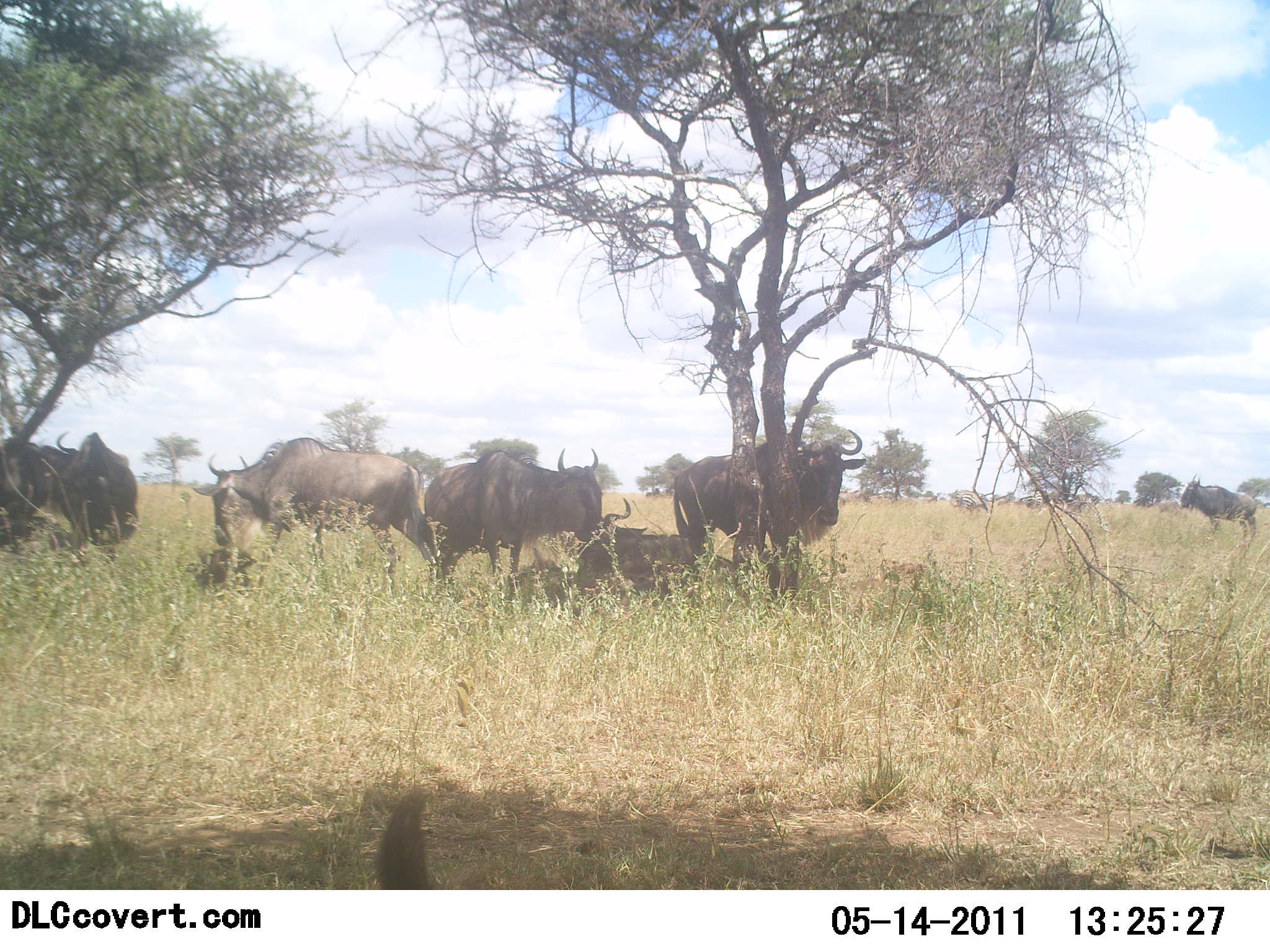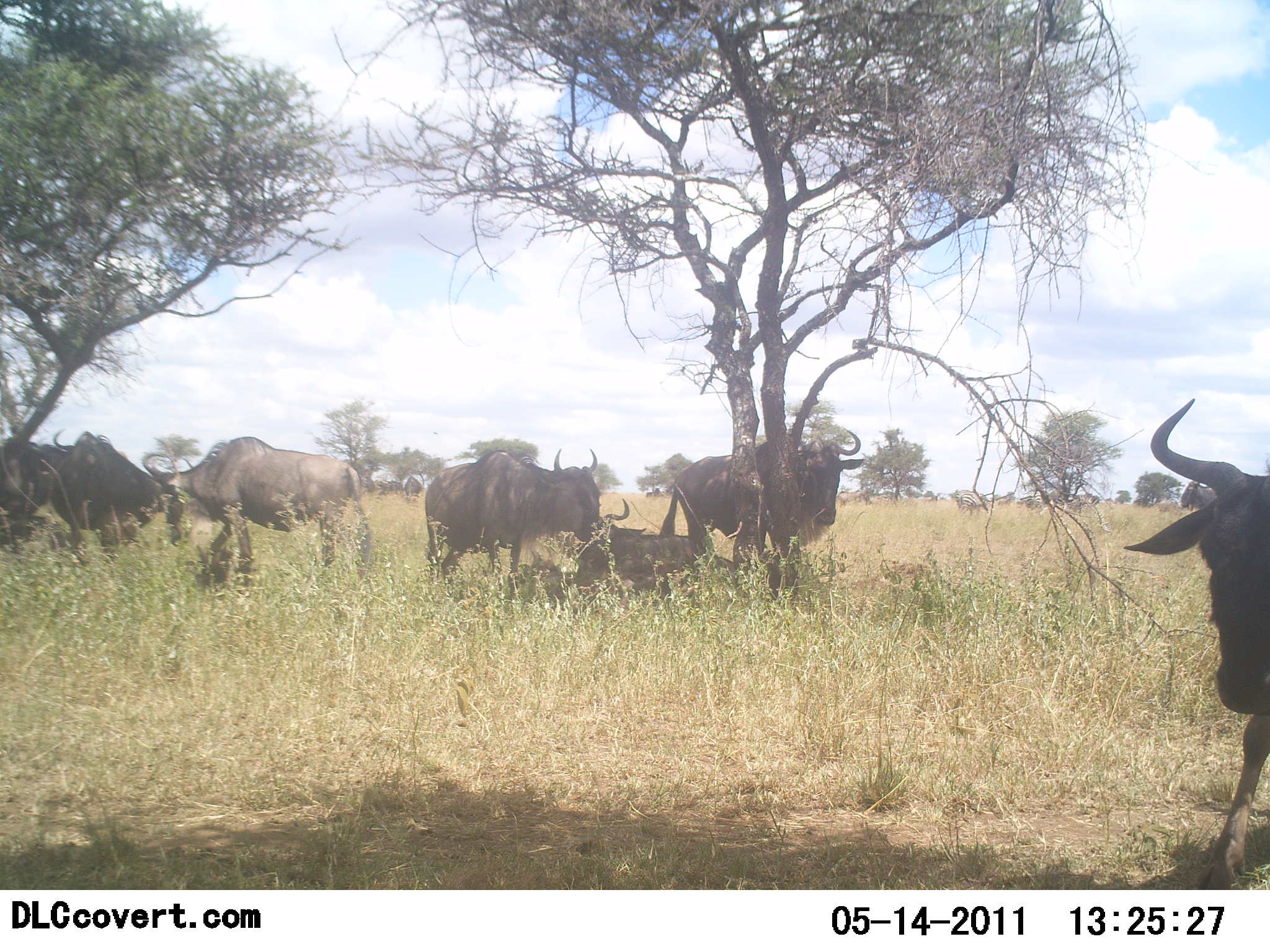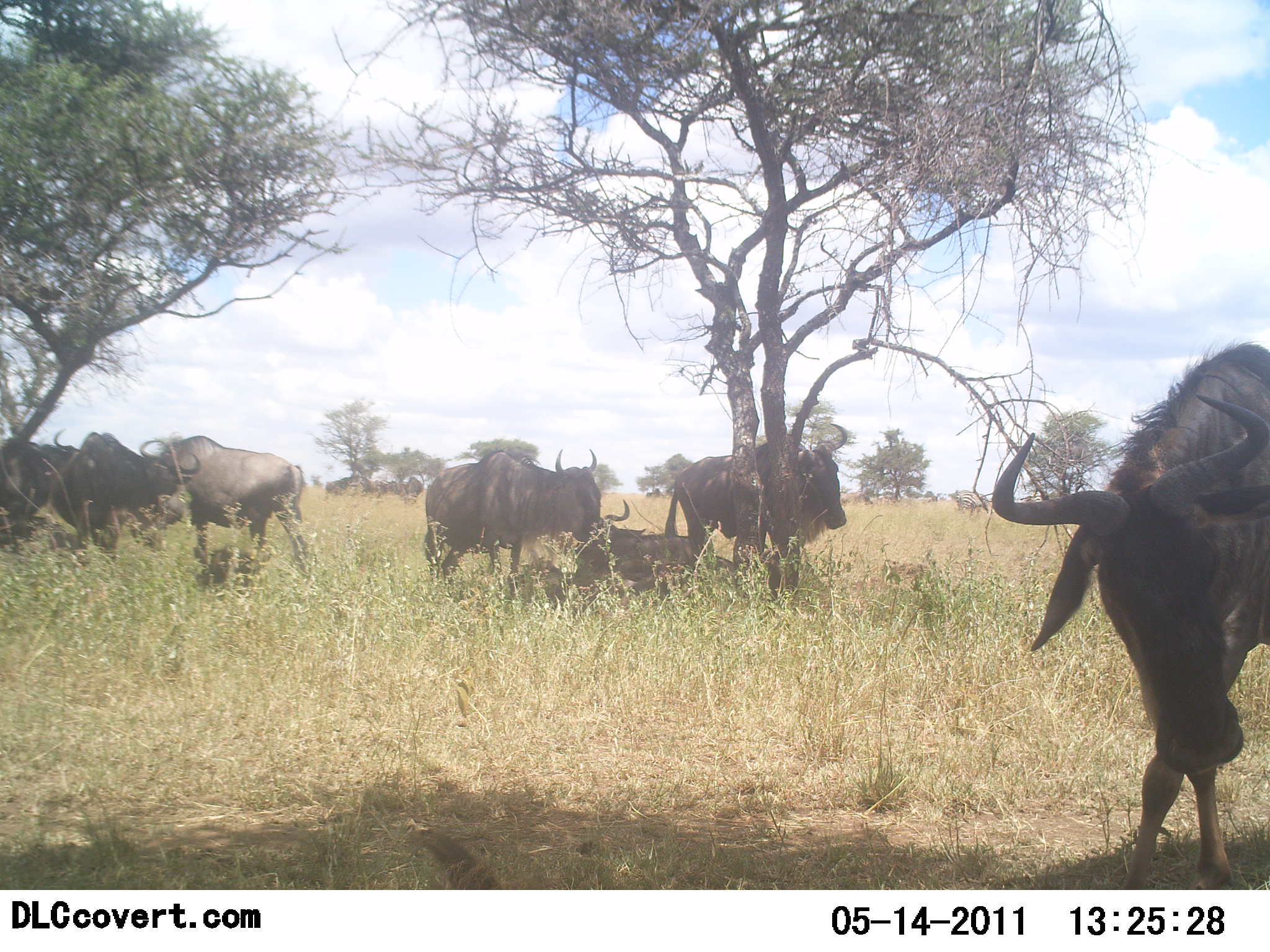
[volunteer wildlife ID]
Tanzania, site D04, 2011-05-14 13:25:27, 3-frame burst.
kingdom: Animalia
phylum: Chordata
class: Mammalia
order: Artiodactyla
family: Bovidae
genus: Connochaetes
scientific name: Connochaetes taurinus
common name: blue wildebeest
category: wildebeest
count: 7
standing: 80%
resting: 50%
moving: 70%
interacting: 20%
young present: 0%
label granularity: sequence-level